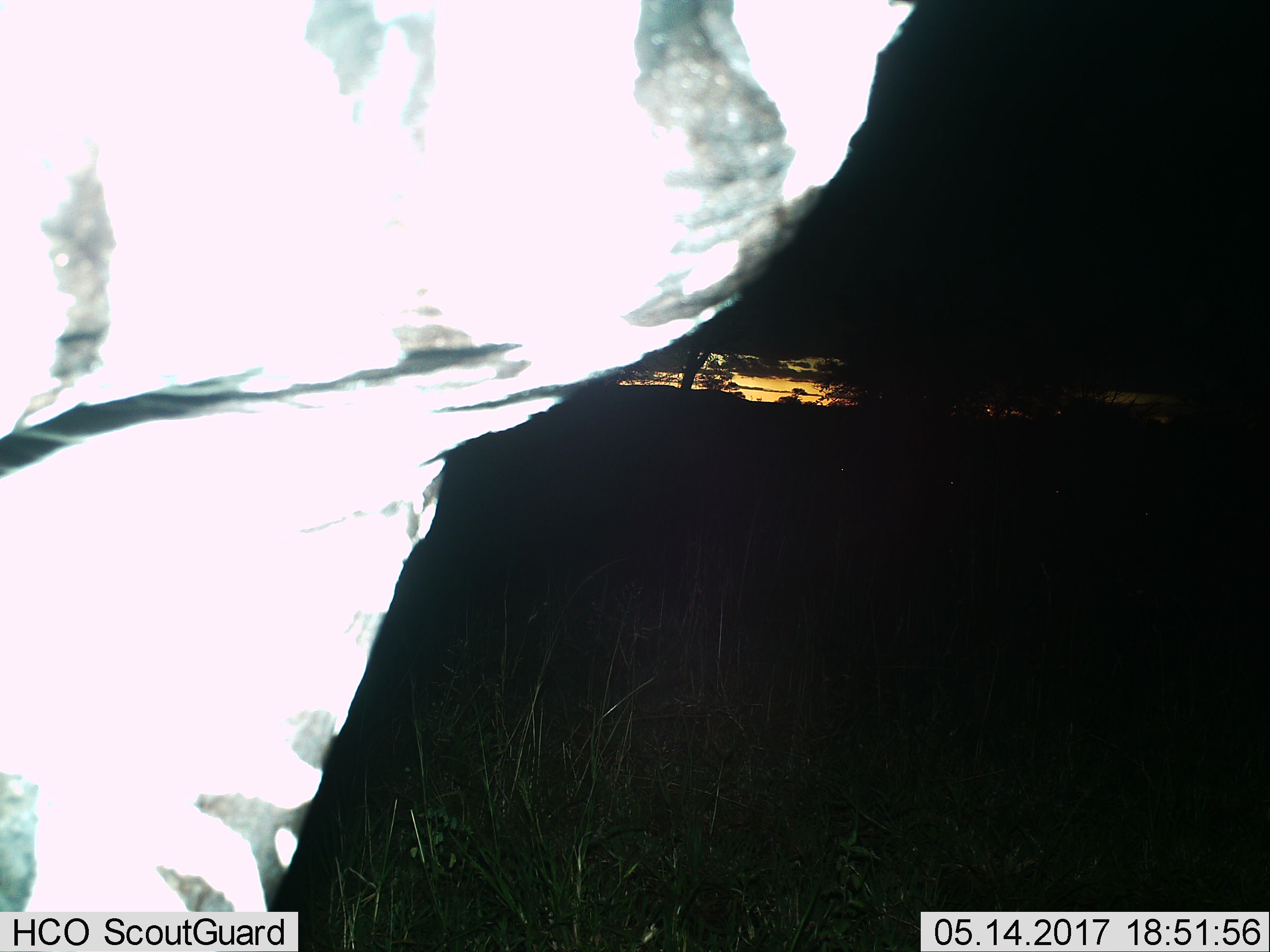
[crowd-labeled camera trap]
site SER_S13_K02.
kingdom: Animalia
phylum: Chordata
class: Mammalia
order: Perissodactyla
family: Equidae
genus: Equus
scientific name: Equus quagga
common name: plains zebra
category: zebraplains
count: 1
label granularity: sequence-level